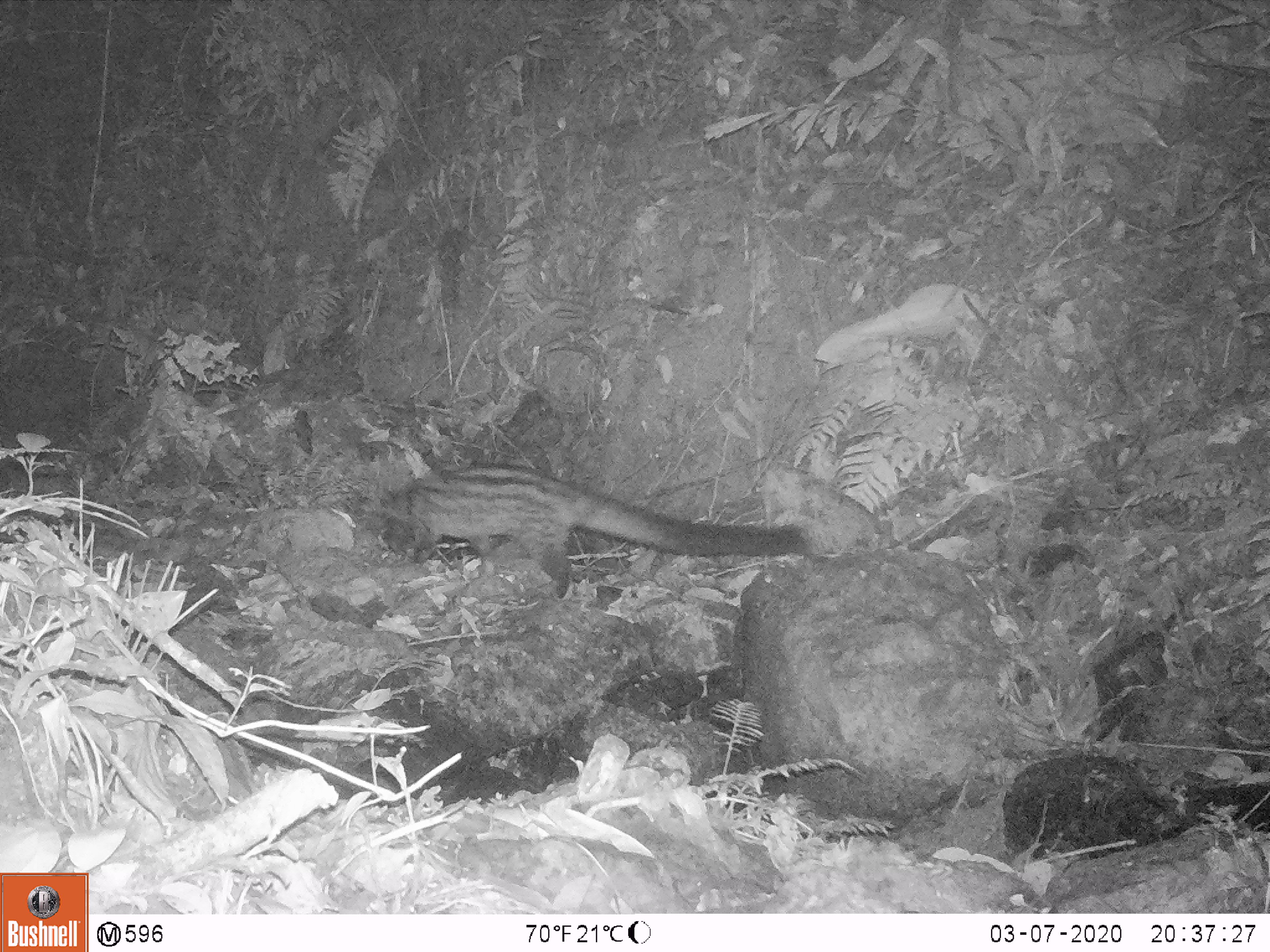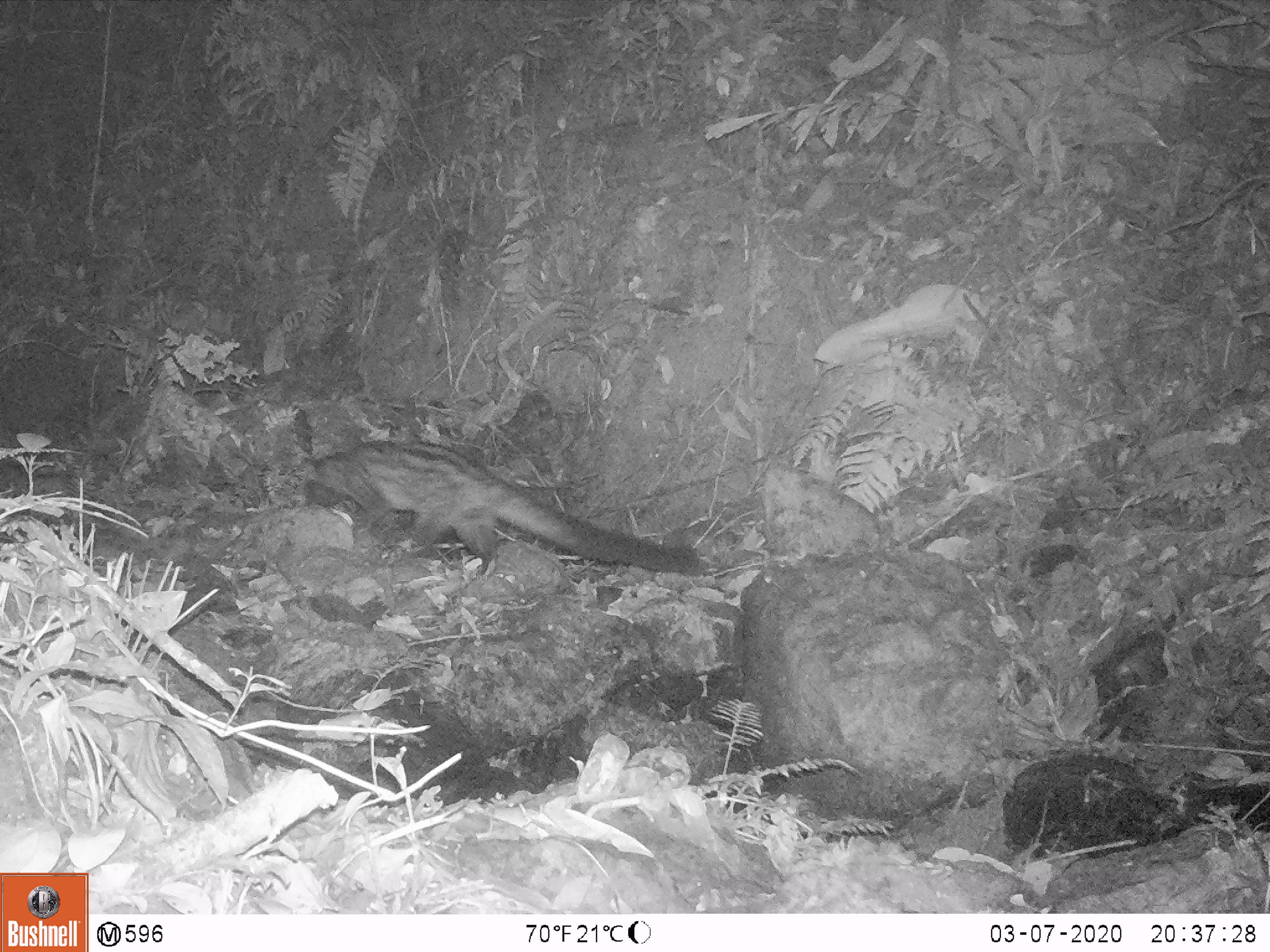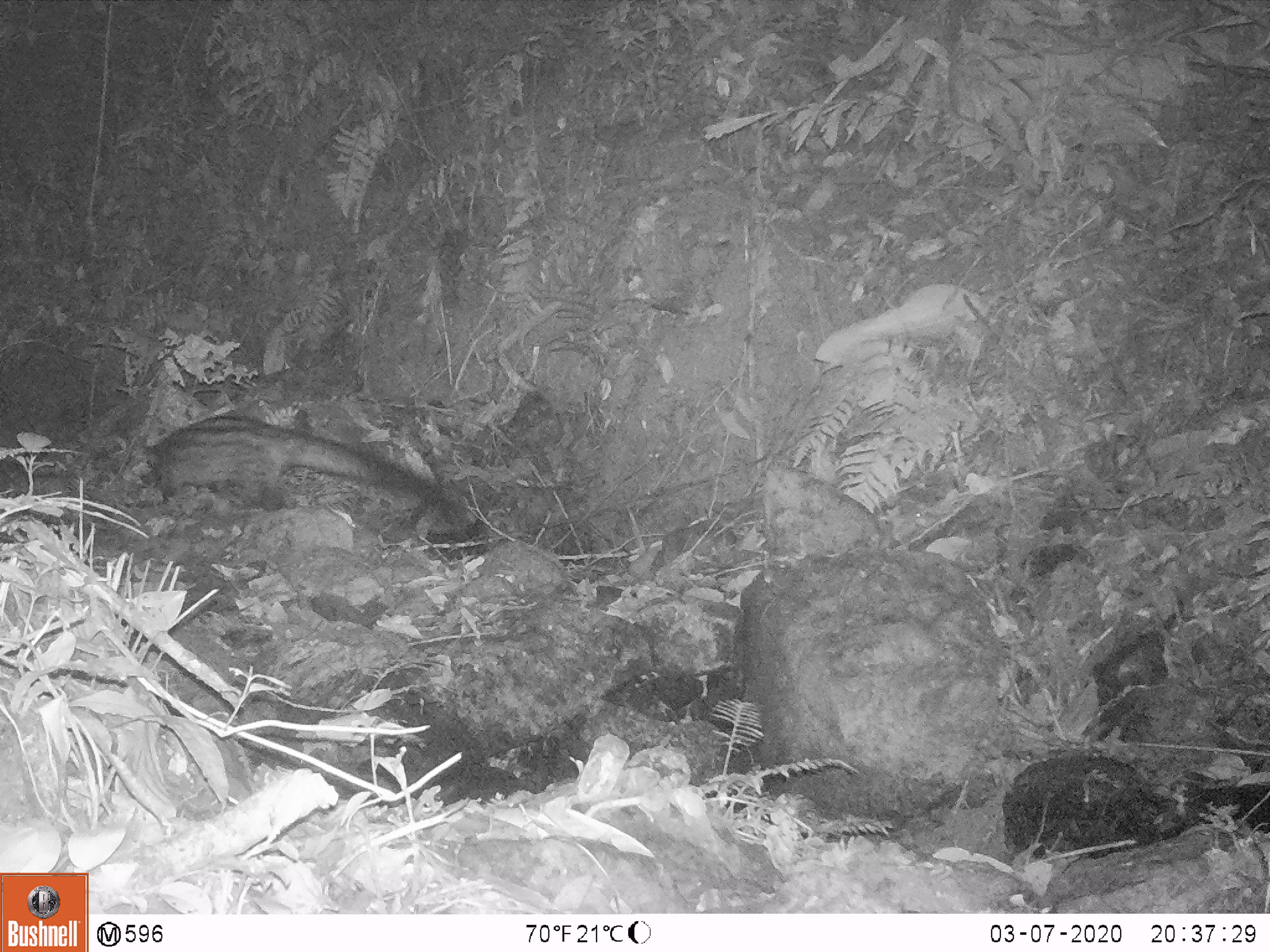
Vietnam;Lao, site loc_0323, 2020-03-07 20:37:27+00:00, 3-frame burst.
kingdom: Animalia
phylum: Chordata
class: Mammalia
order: Carnivora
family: Viverridae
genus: Paradoxurus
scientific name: Paradoxurus hermaphroditus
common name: common palm civet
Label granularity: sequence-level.